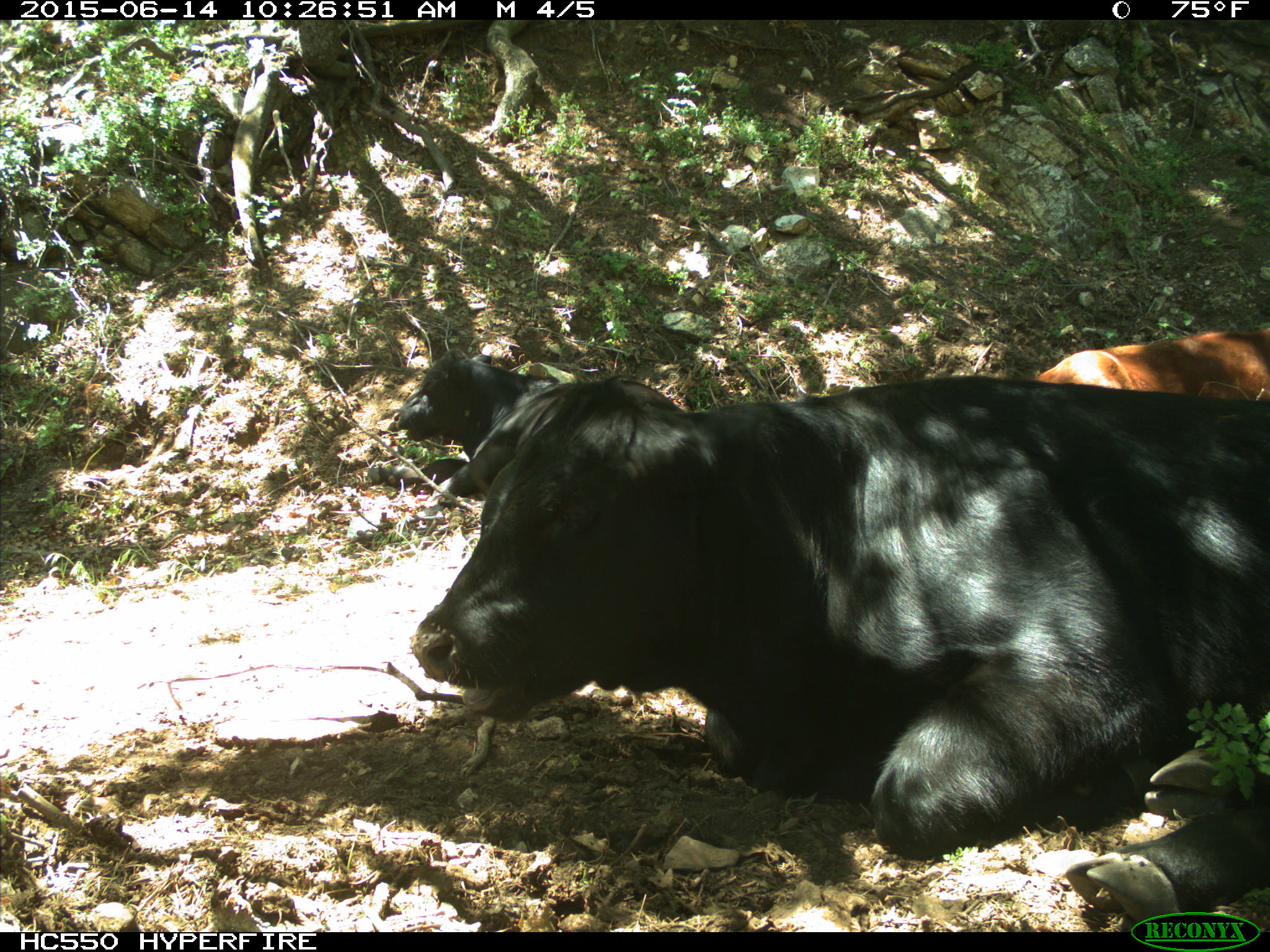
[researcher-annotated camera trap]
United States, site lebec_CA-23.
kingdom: Animalia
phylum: Chordata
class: Mammalia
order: Artiodactyla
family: Bovidae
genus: Bos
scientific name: Bos taurus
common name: domestic cow